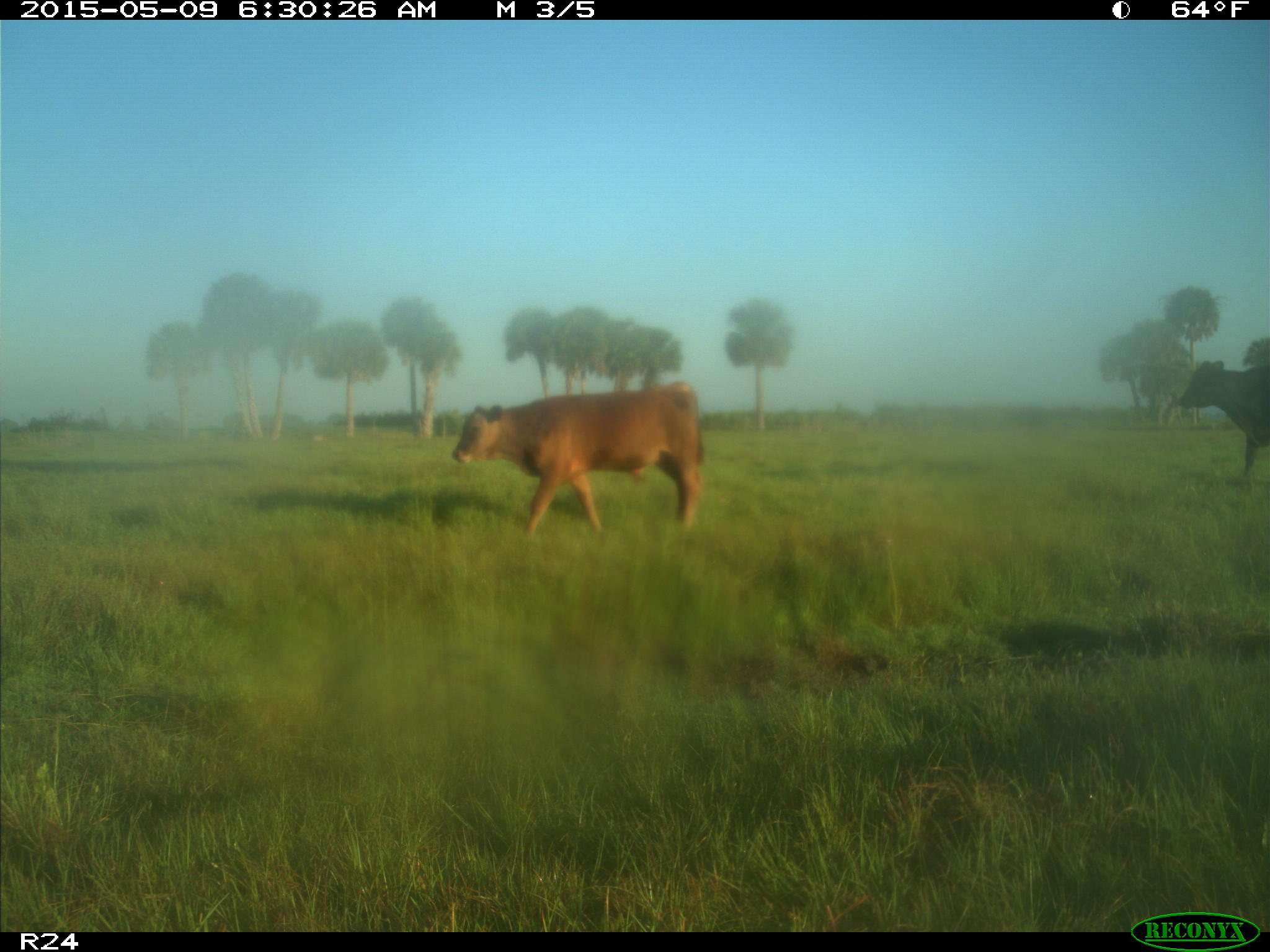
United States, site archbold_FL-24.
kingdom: Animalia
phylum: Chordata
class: Mammalia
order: Artiodactyla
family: Bovidae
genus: Bos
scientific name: Bos taurus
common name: domestic cow